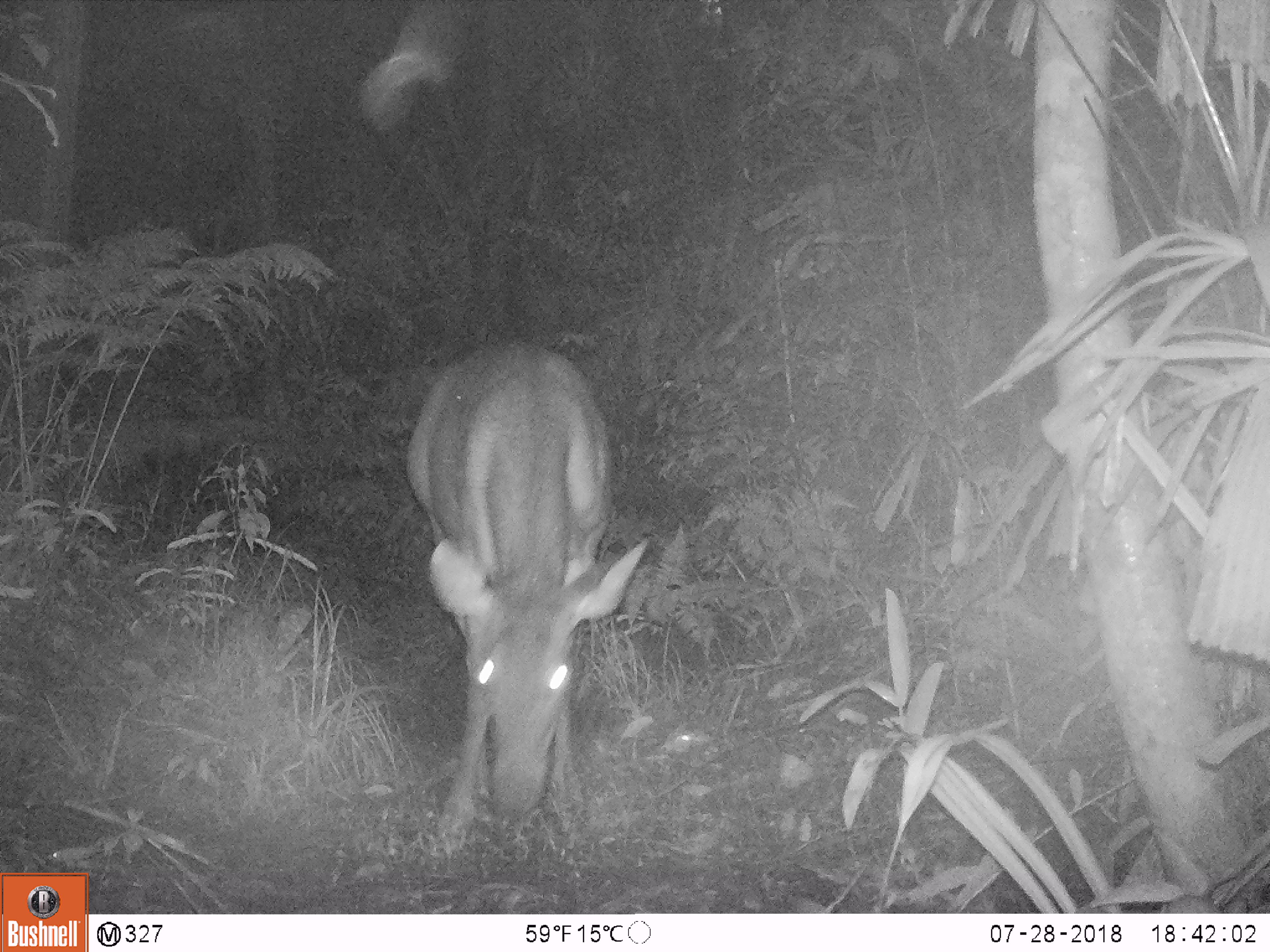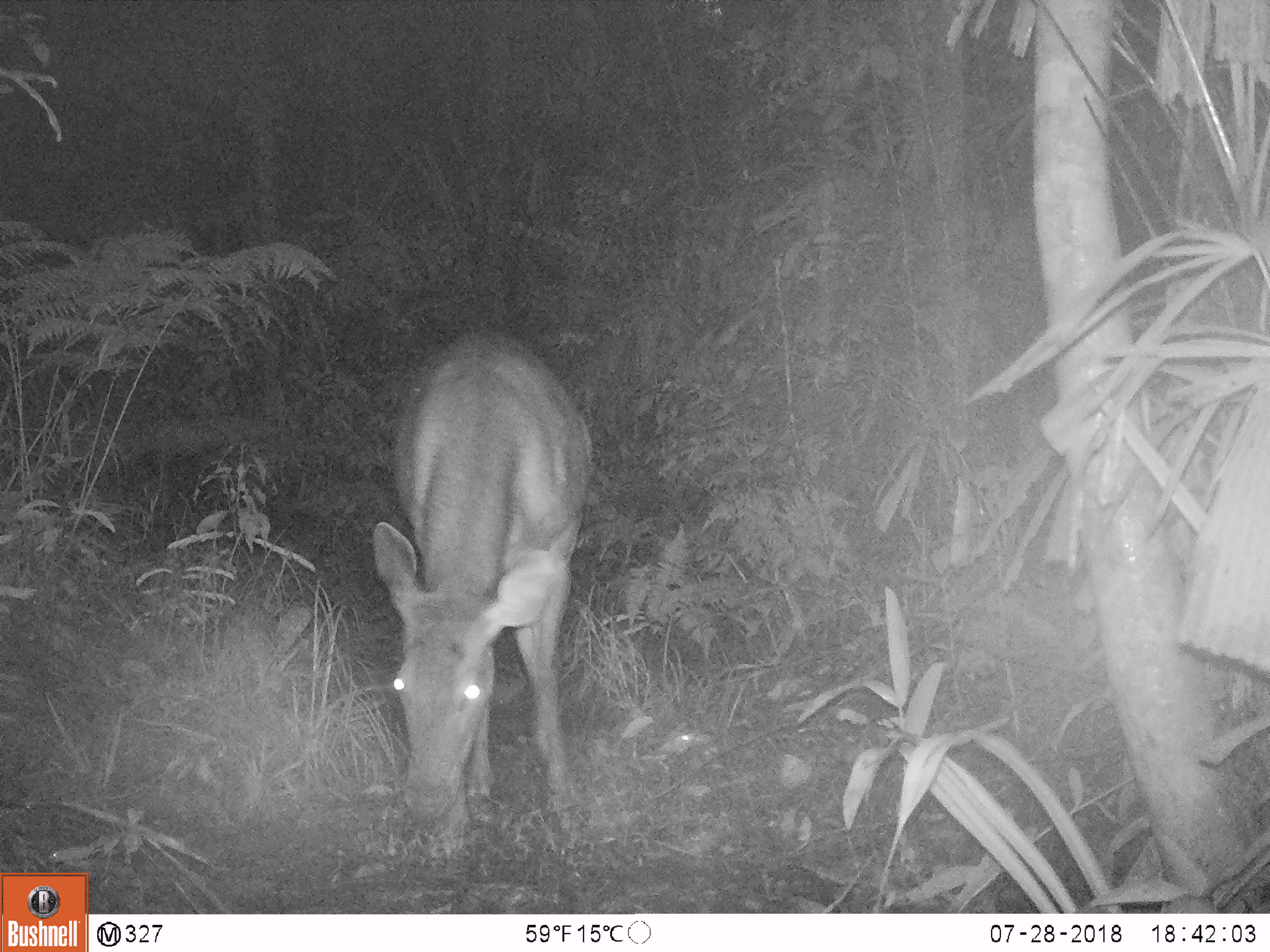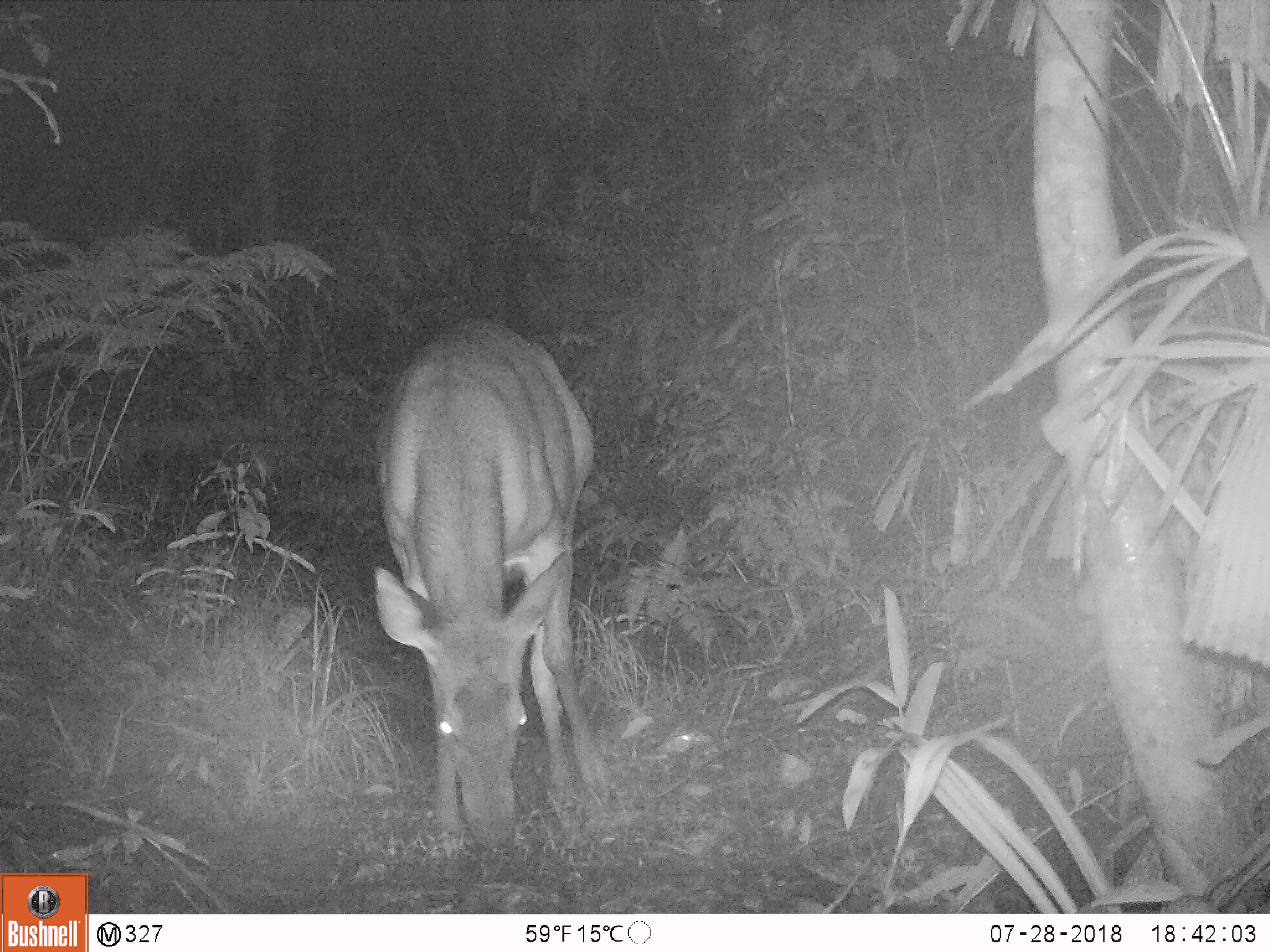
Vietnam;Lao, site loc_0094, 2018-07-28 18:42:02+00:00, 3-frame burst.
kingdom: Animalia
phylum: Chordata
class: Mammalia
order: Artiodactyla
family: Cervidae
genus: Rusa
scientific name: Rusa unicolor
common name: sambar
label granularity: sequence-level